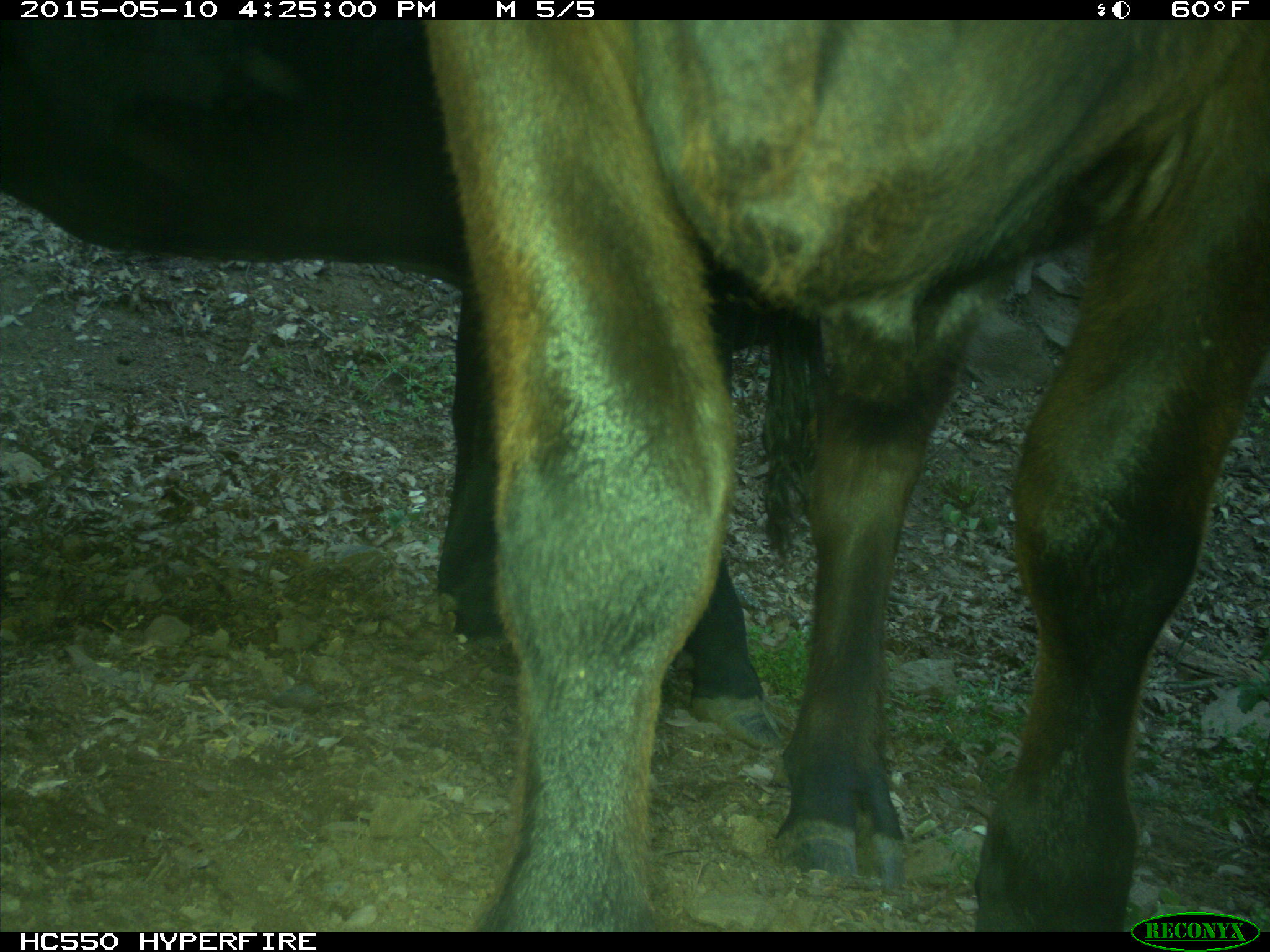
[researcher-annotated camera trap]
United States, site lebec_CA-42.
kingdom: Animalia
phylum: Chordata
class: Mammalia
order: Artiodactyla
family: Bovidae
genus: Bos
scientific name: Bos taurus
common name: domestic cow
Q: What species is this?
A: Bos taurus (domestic cow).